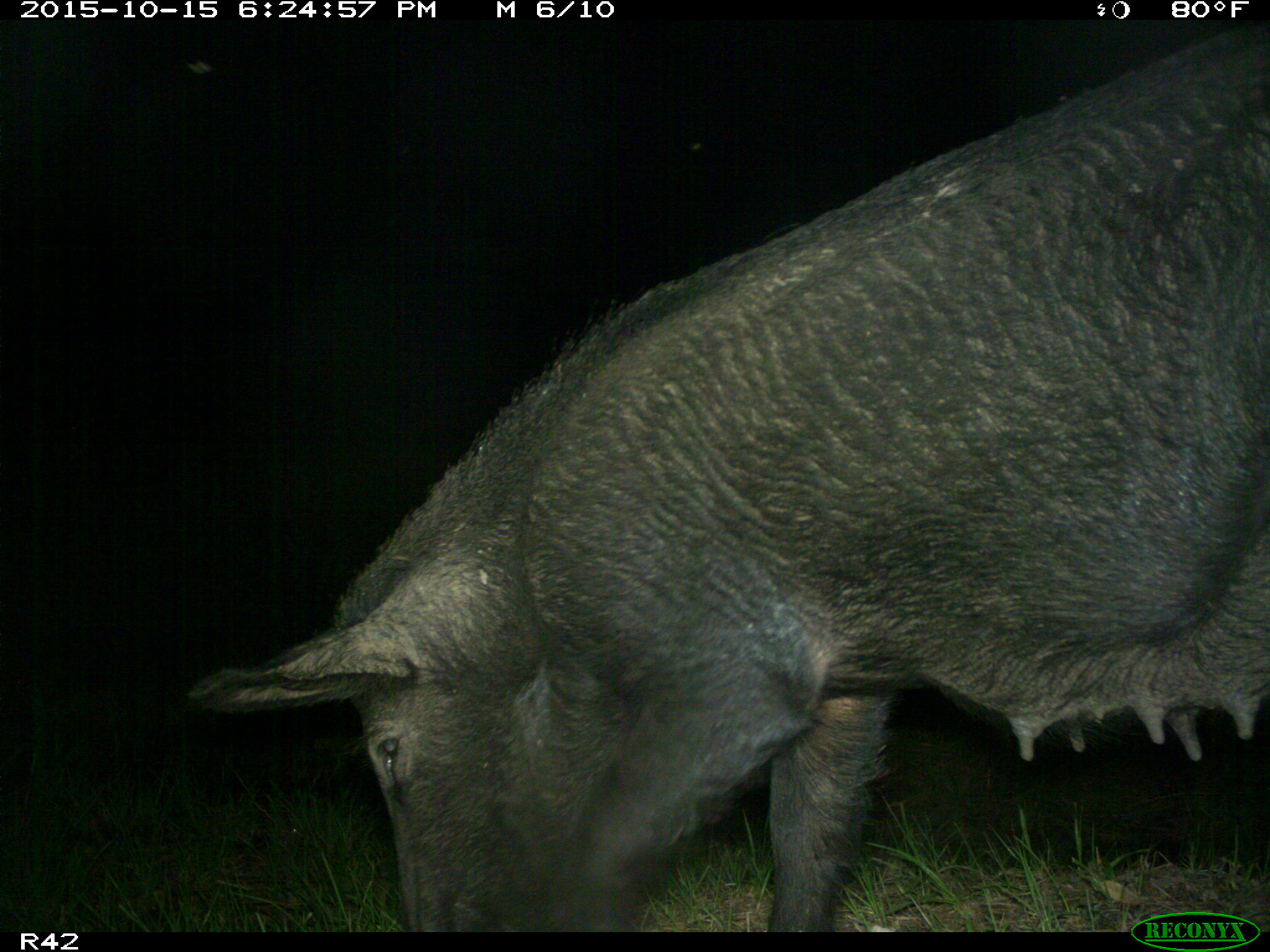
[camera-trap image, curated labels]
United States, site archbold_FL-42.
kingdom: Animalia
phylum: Chordata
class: Mammalia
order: Artiodactyla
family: Suidae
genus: Sus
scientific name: Sus scrofa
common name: wild boar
Sus scrofa (wild boar).